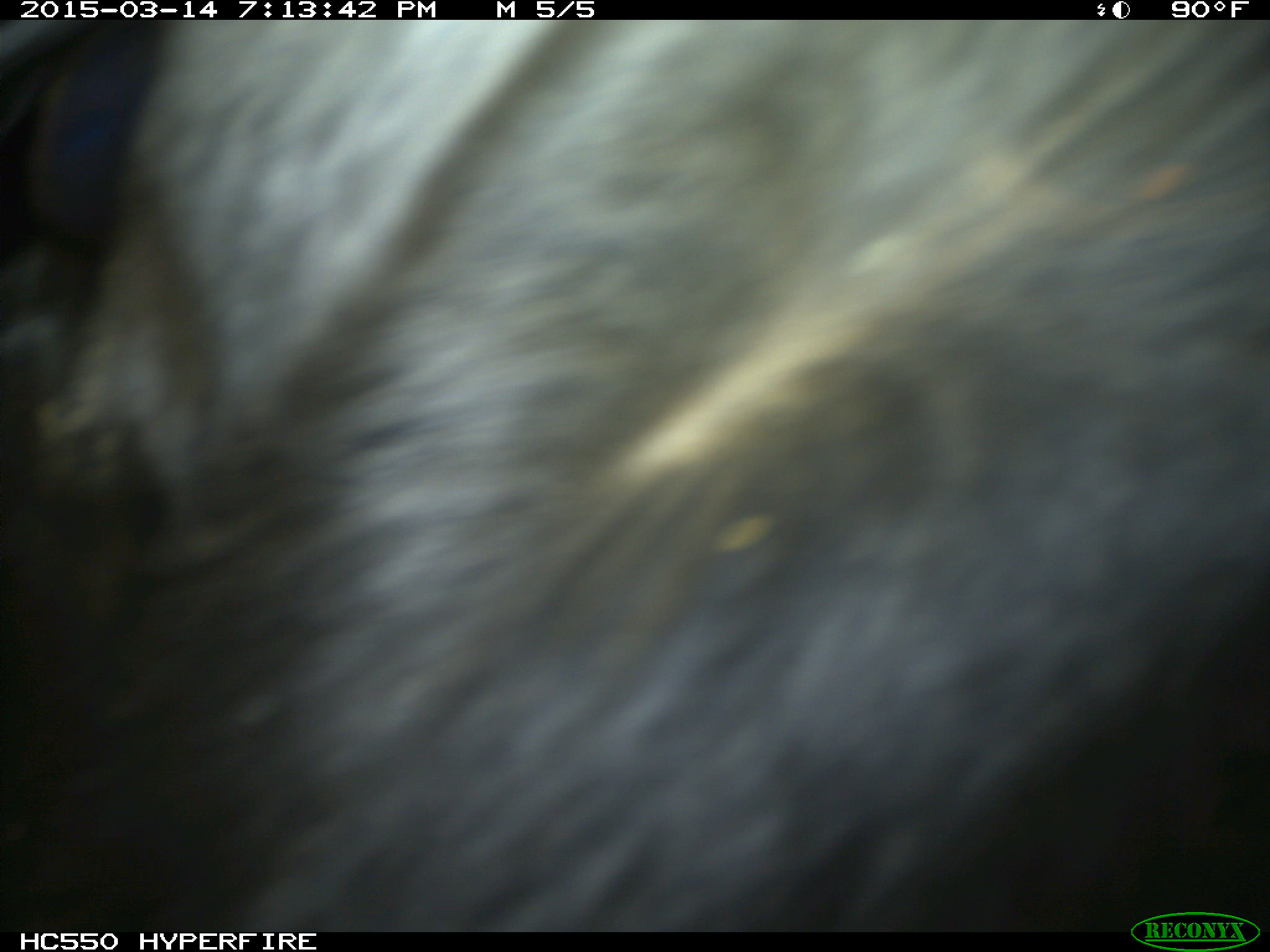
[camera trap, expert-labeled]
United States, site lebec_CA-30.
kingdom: Animalia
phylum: Chordata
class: Mammalia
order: Artiodactyla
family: Bovidae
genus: Bos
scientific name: Bos taurus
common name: domestic cow